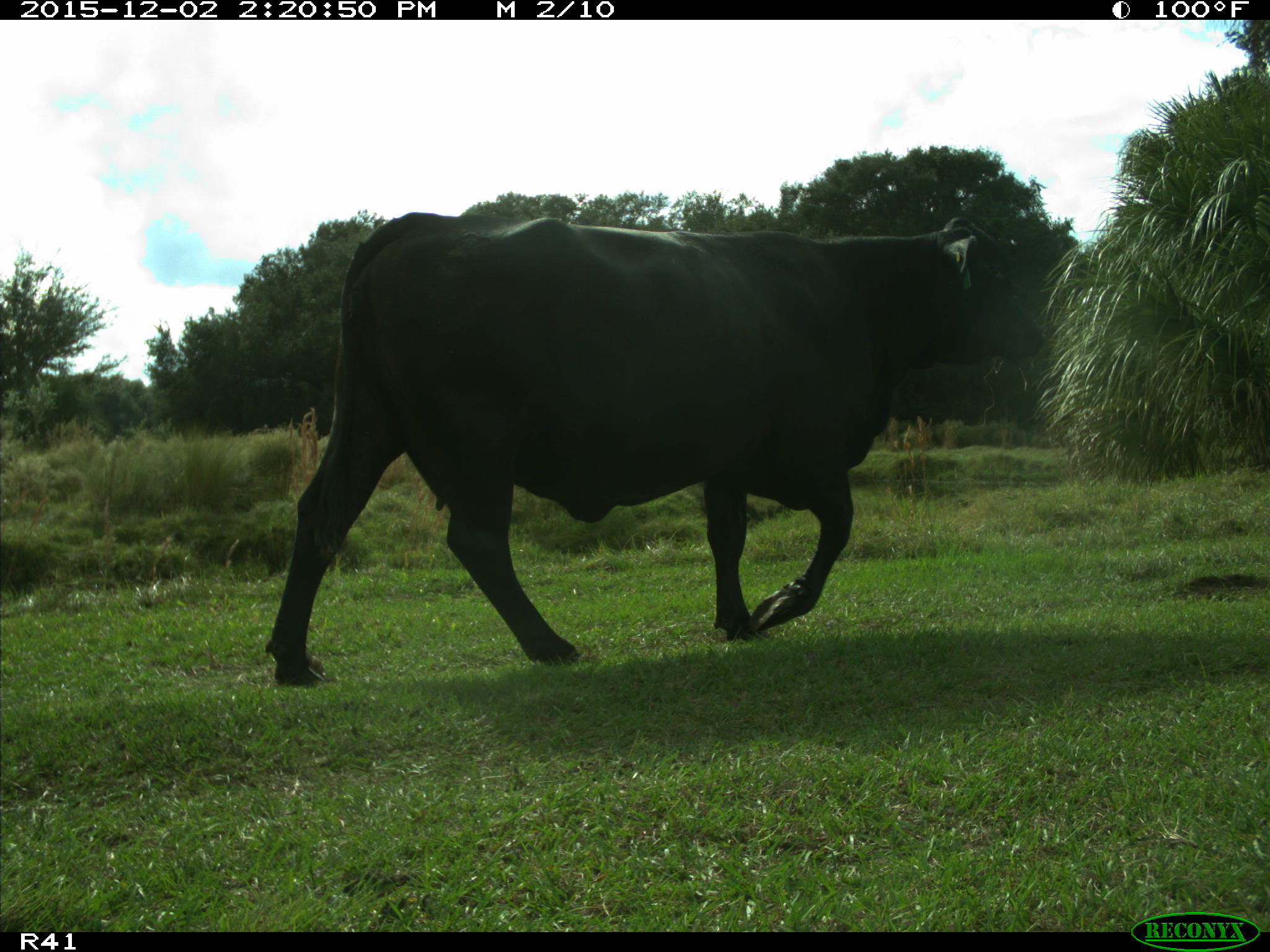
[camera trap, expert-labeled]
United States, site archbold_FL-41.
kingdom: Animalia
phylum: Chordata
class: Mammalia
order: Artiodactyla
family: Bovidae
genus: Bos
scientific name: Bos taurus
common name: domestic cow